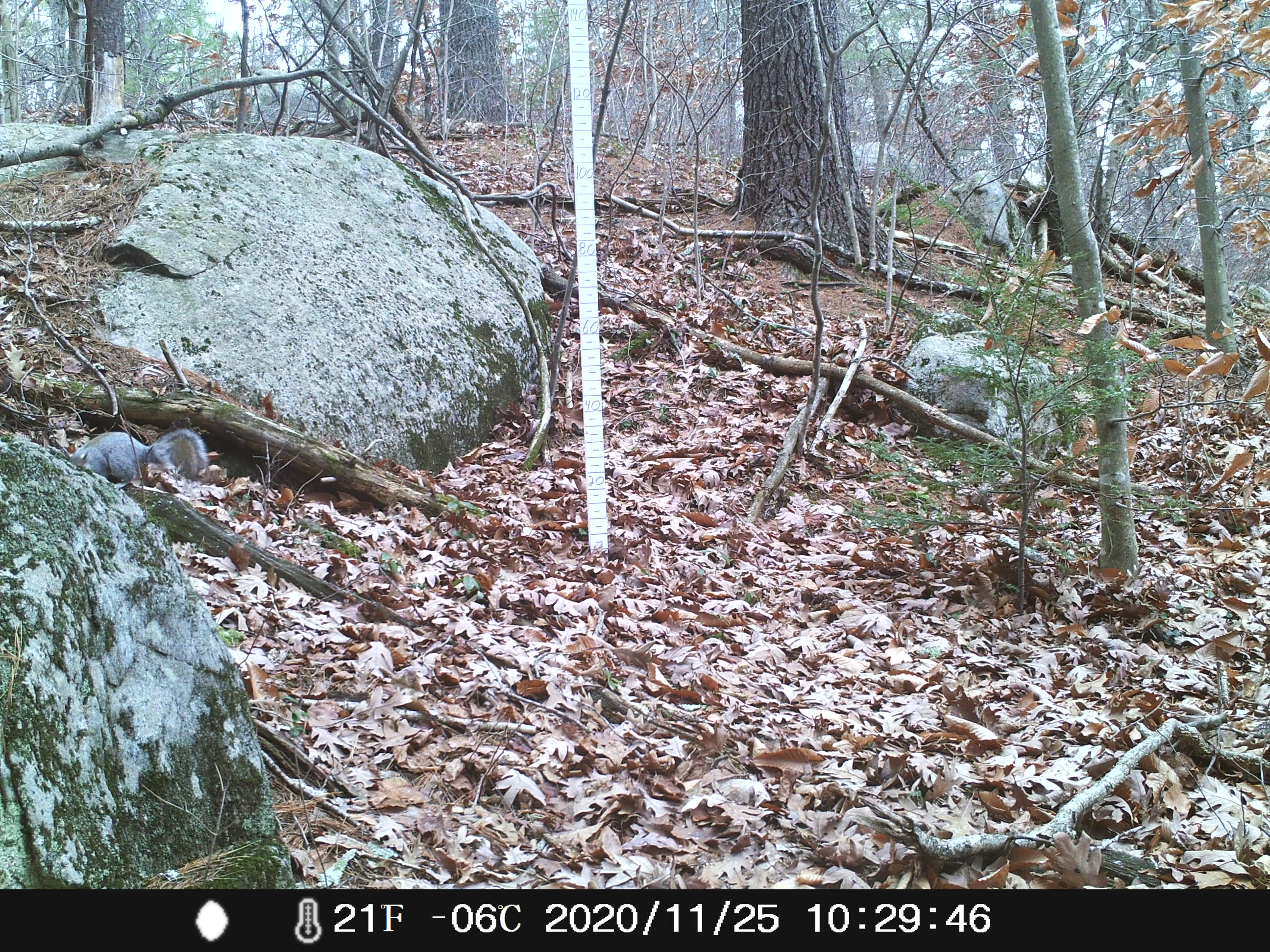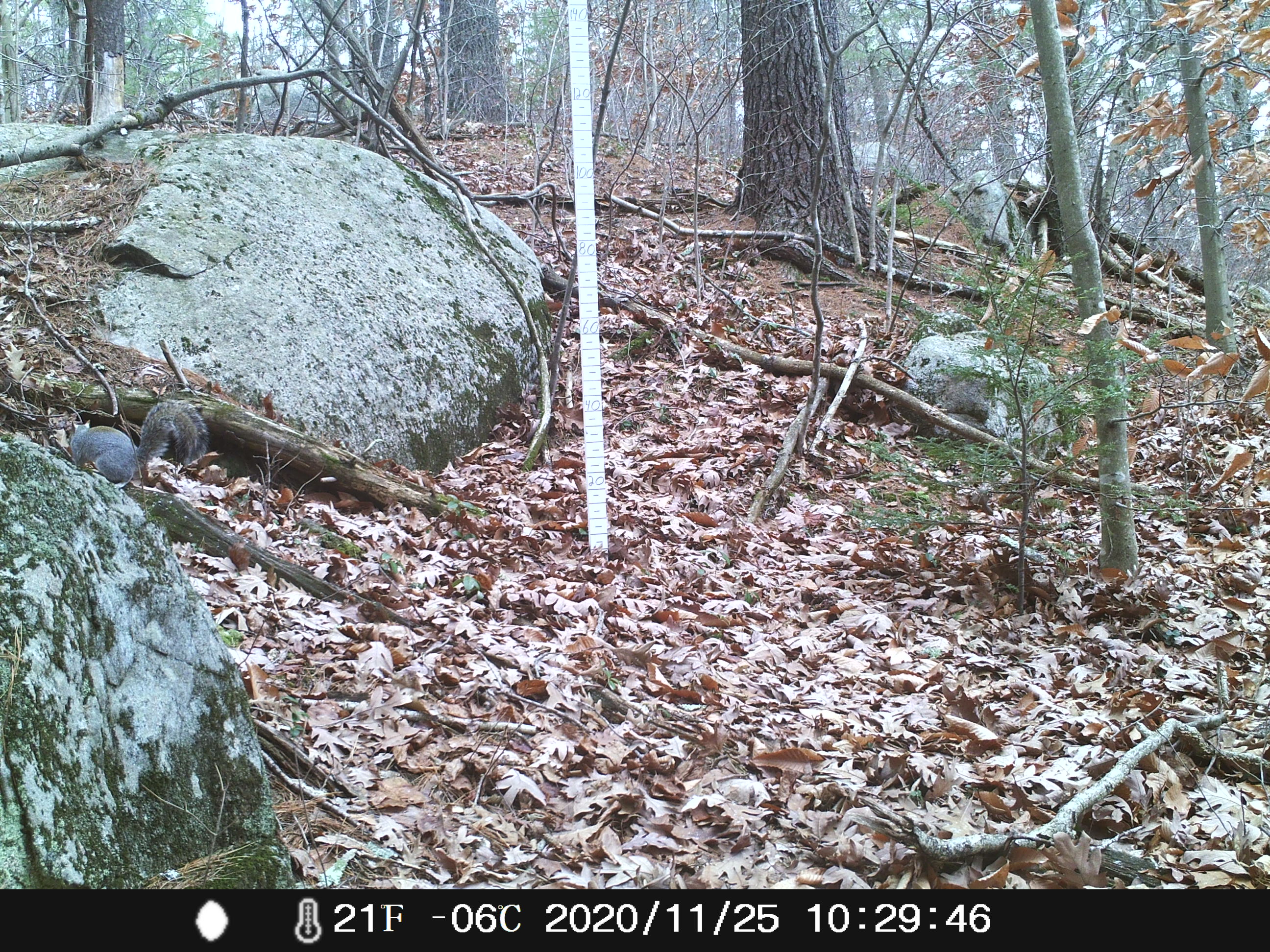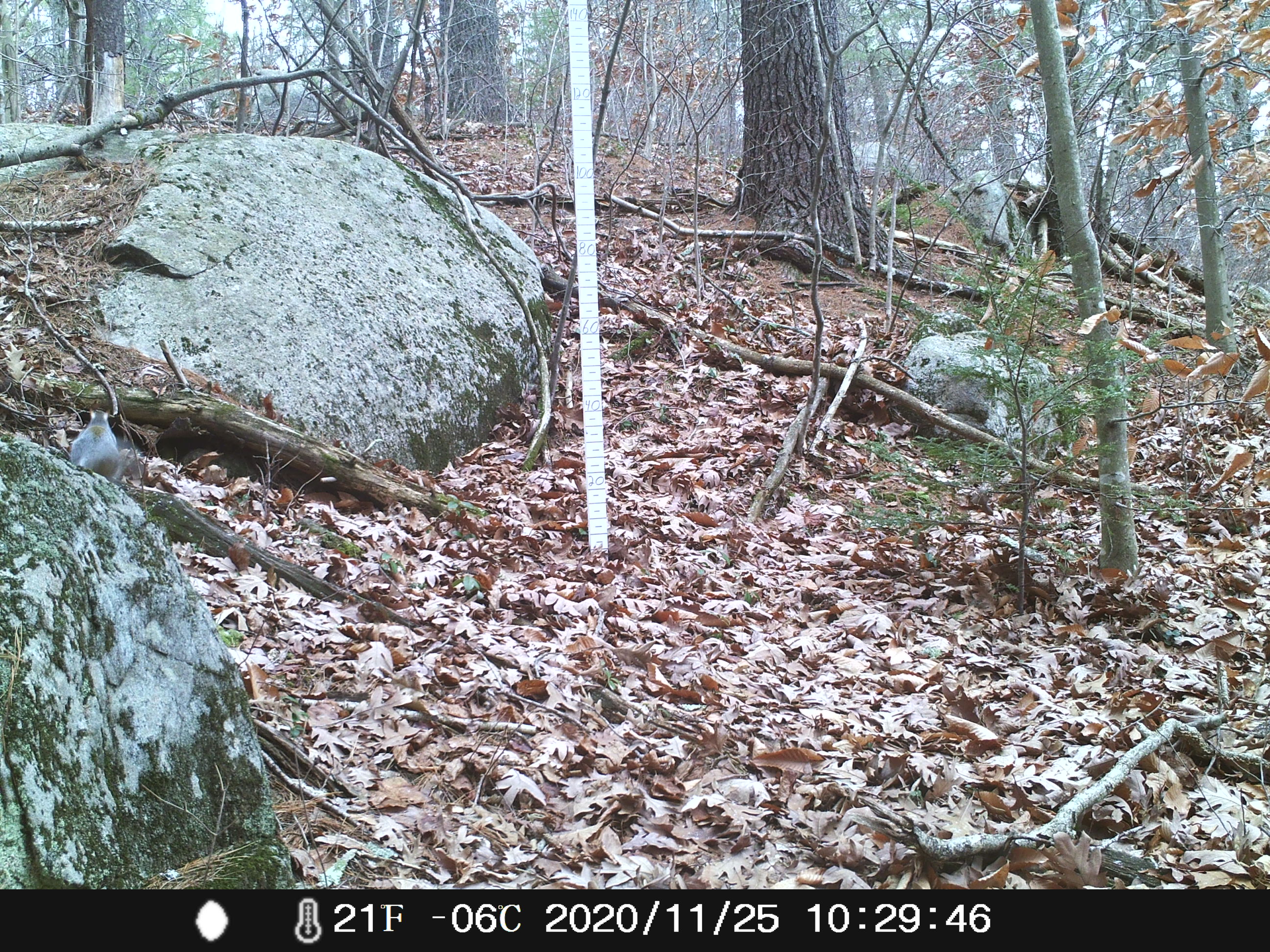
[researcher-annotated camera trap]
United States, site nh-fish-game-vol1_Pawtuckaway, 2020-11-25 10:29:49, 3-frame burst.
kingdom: Animalia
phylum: Chordata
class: Mammalia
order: Rodentia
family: Sciuridae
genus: Sciurus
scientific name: Sciurus carolinensis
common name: gray squirrel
Gray squirrel (Sciurus carolinensis).